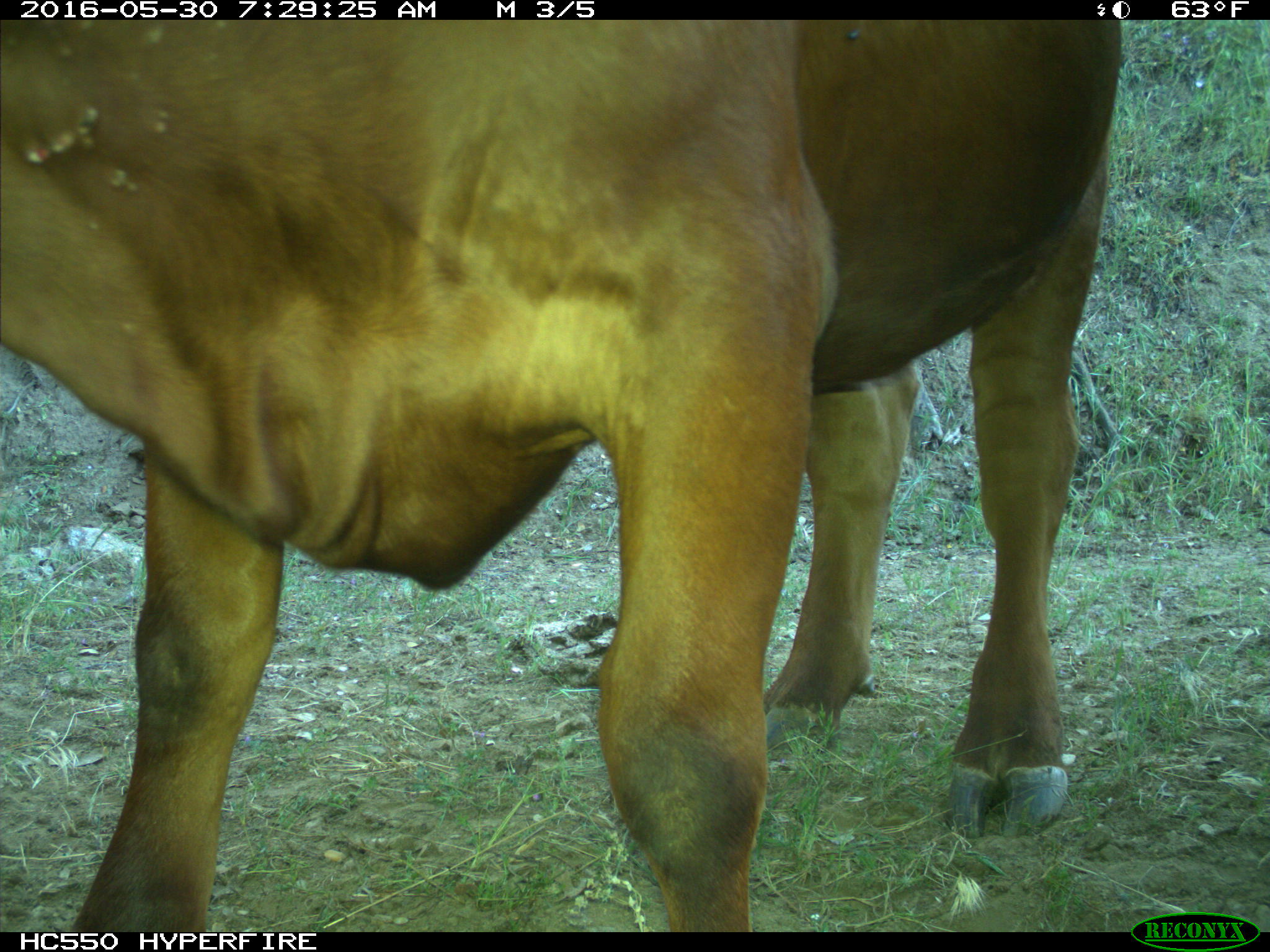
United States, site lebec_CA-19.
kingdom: Animalia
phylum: Chordata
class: Mammalia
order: Artiodactyla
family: Bovidae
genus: Bos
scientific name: Bos taurus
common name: domestic cow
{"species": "Bos taurus (domestic cow)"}